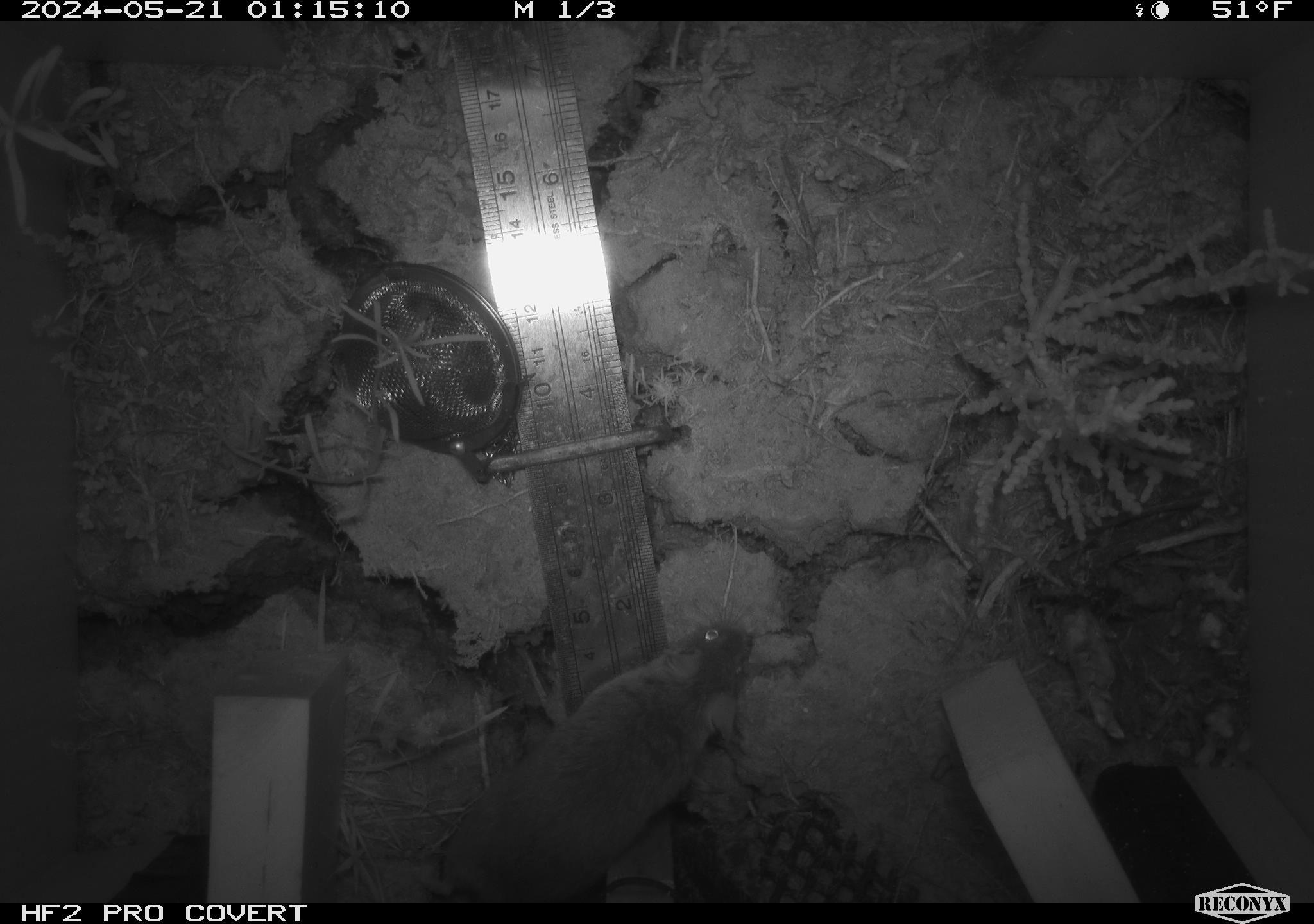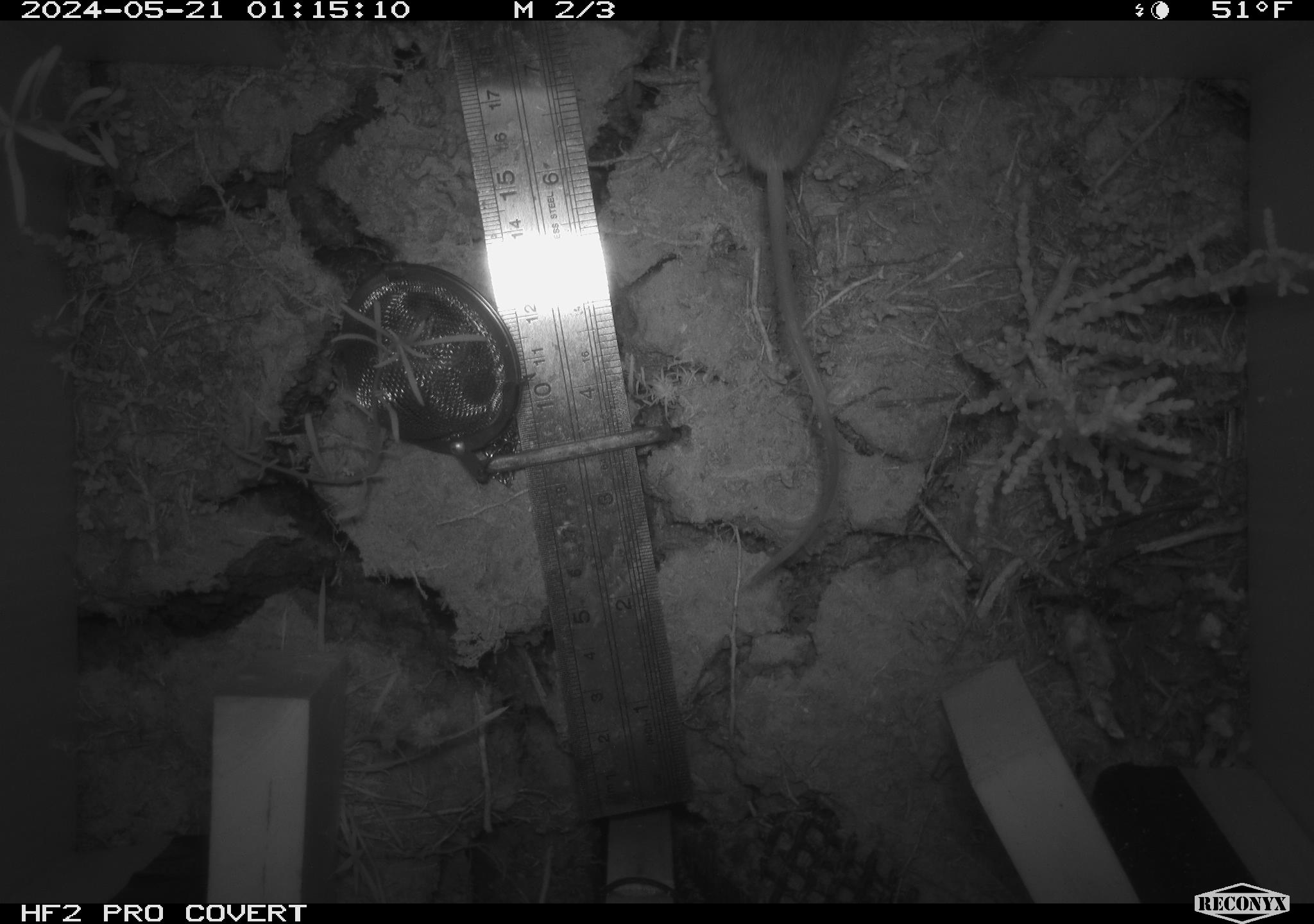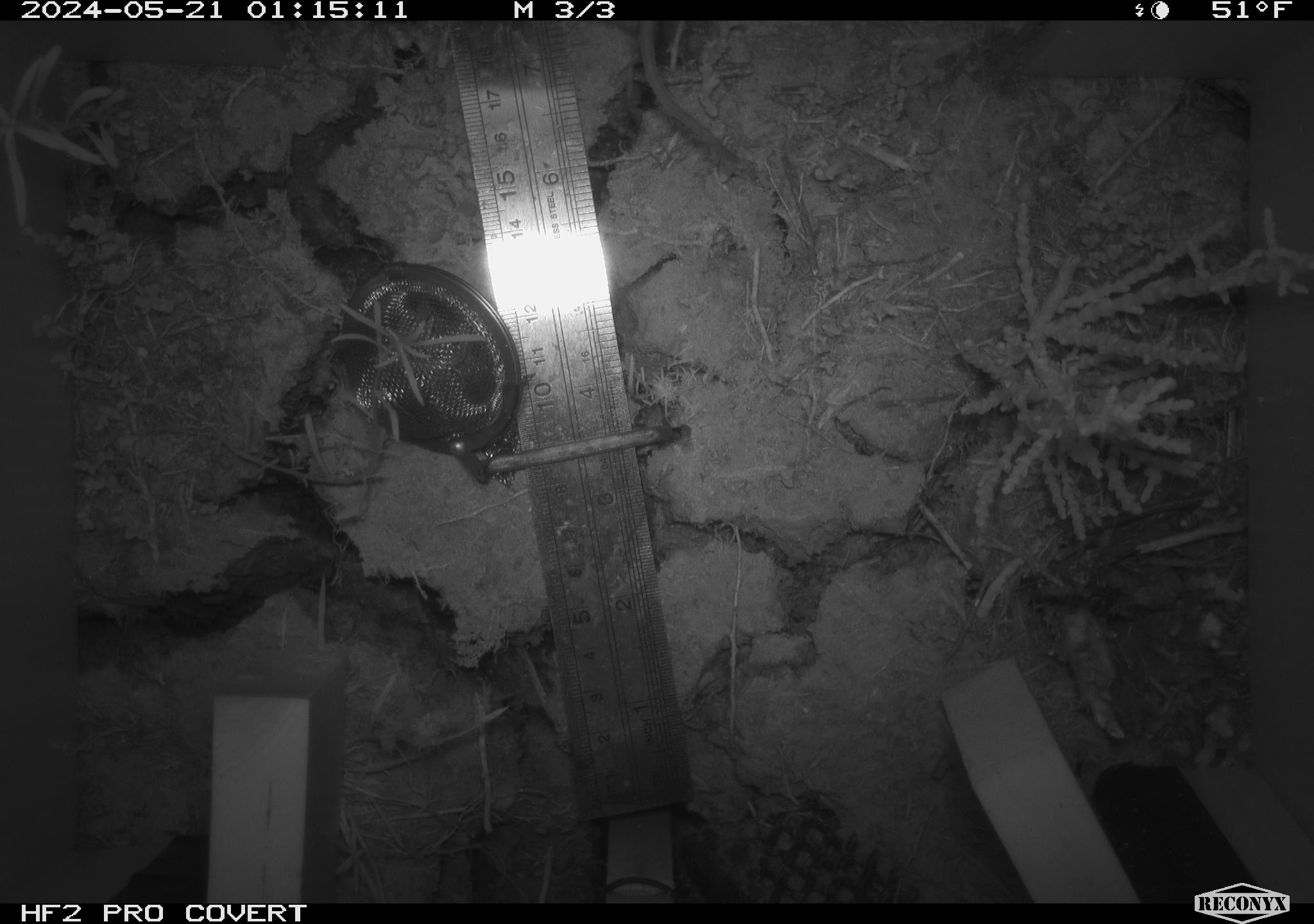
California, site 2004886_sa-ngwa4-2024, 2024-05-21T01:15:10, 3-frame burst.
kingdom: Animalia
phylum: Chordata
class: Mammalia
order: Rodentia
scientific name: Rodentia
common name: mouse species